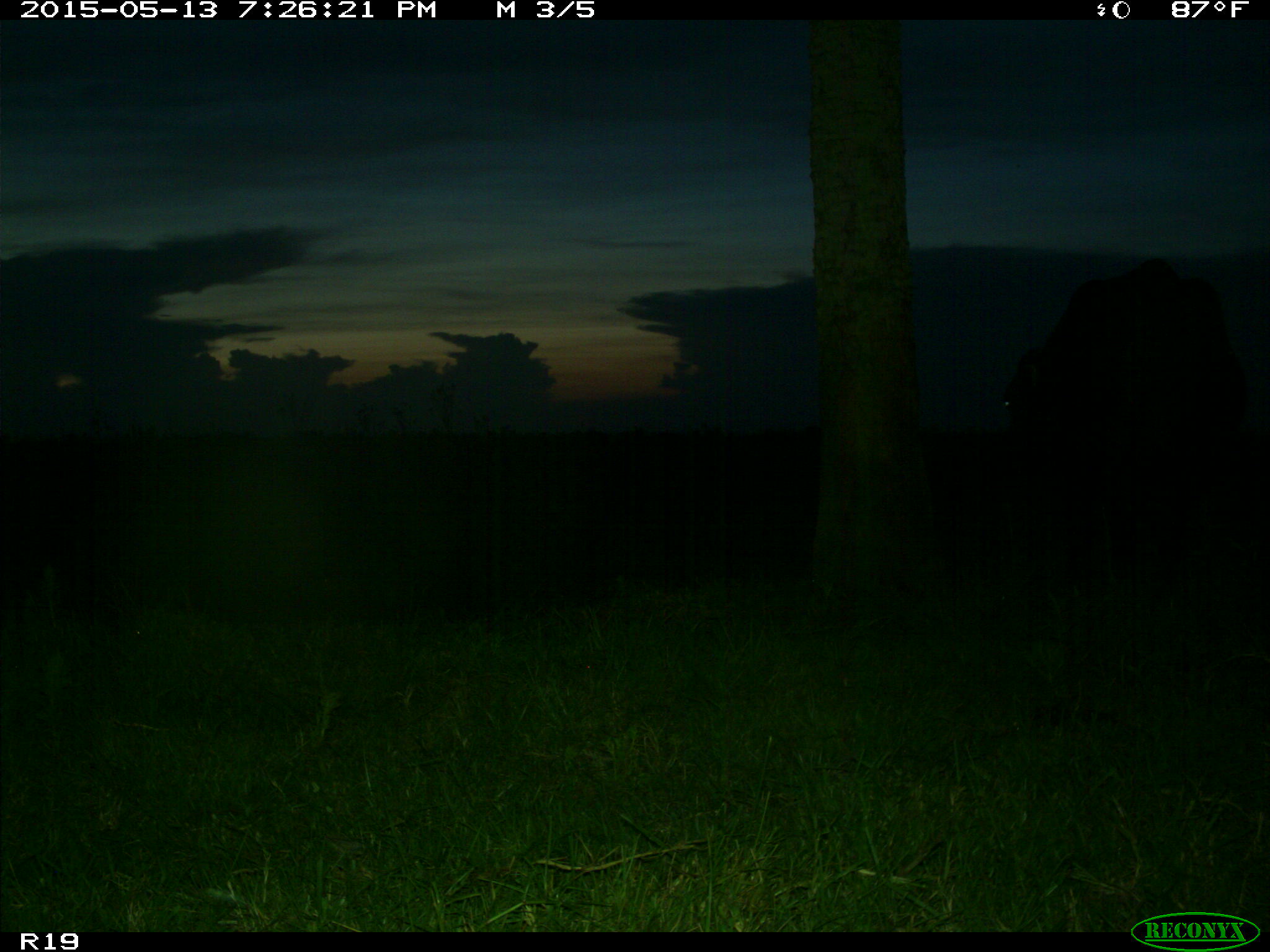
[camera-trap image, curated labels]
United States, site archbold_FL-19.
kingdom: Animalia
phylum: Chordata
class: Mammalia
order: Artiodactyla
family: Bovidae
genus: Bos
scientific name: Bos taurus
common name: domestic cow